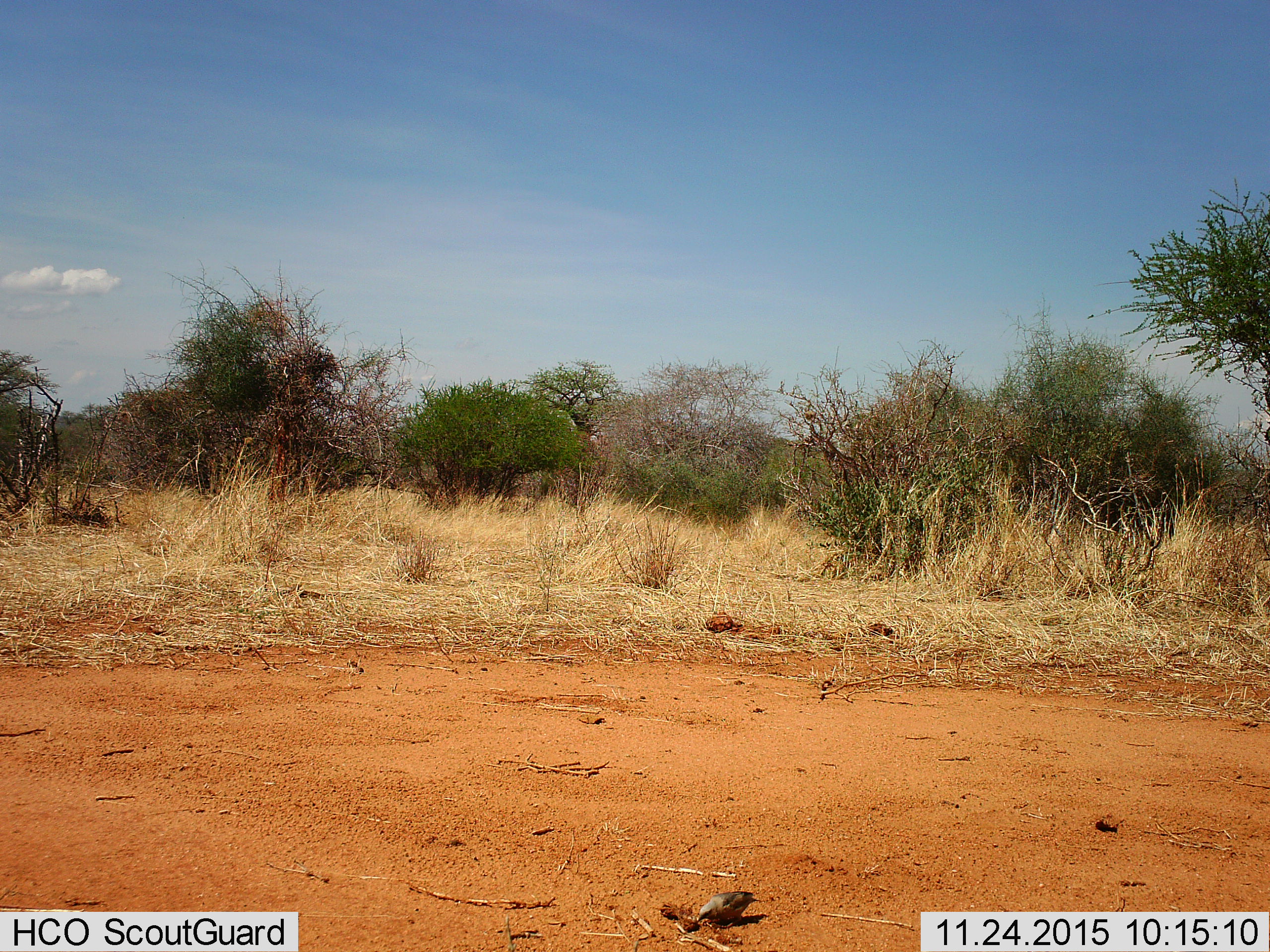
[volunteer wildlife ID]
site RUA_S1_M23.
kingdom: Animalia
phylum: Chordata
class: Aves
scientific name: Aves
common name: bird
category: birdother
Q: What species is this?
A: Birdother (bird) (Aves).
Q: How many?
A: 1.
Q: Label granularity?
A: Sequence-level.